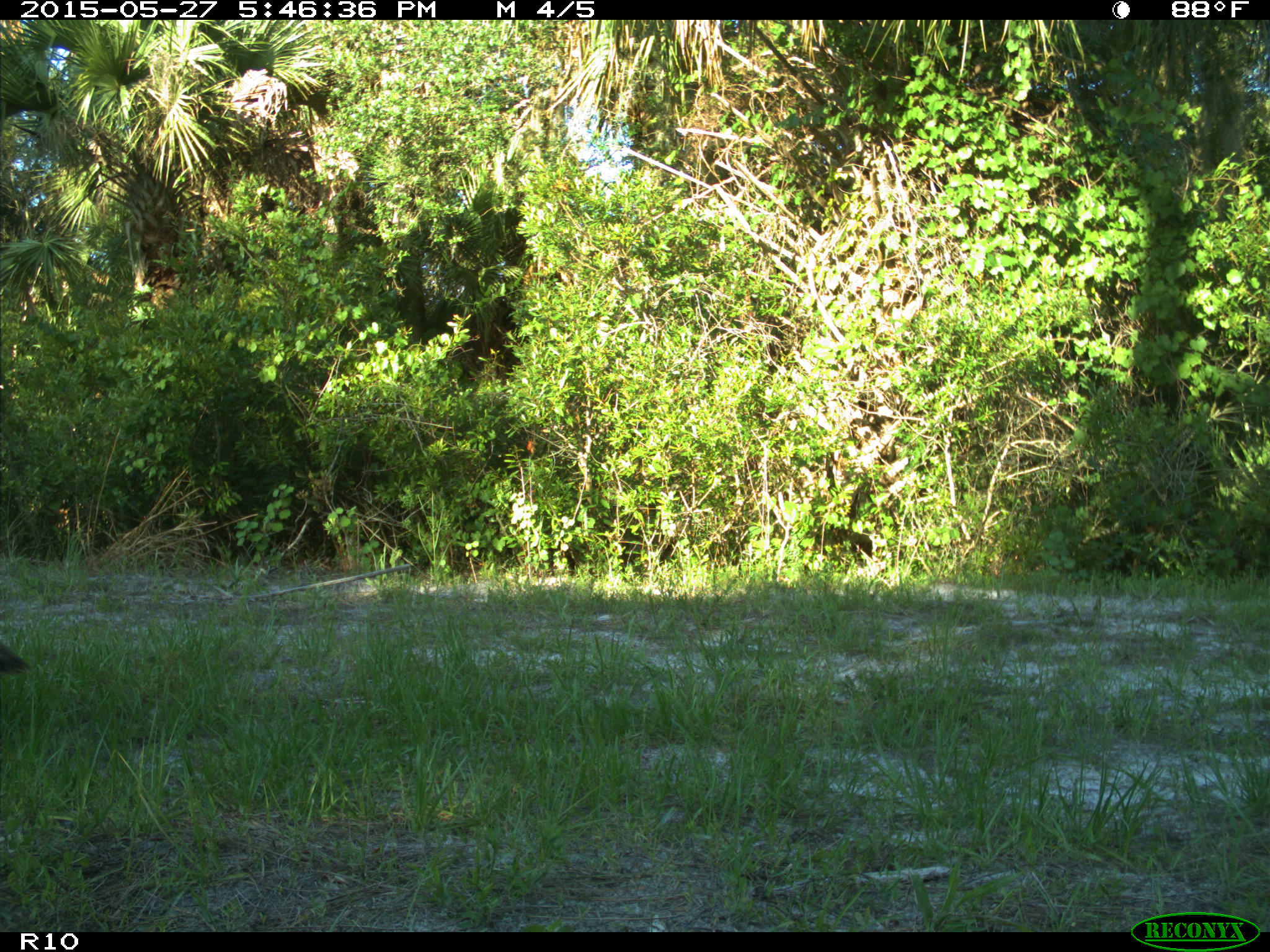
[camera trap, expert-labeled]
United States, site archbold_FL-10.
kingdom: Animalia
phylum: Chordata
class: Aves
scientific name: Aves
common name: birds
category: unidentified bird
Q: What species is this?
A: Unidentified bird (birds) (Aves).